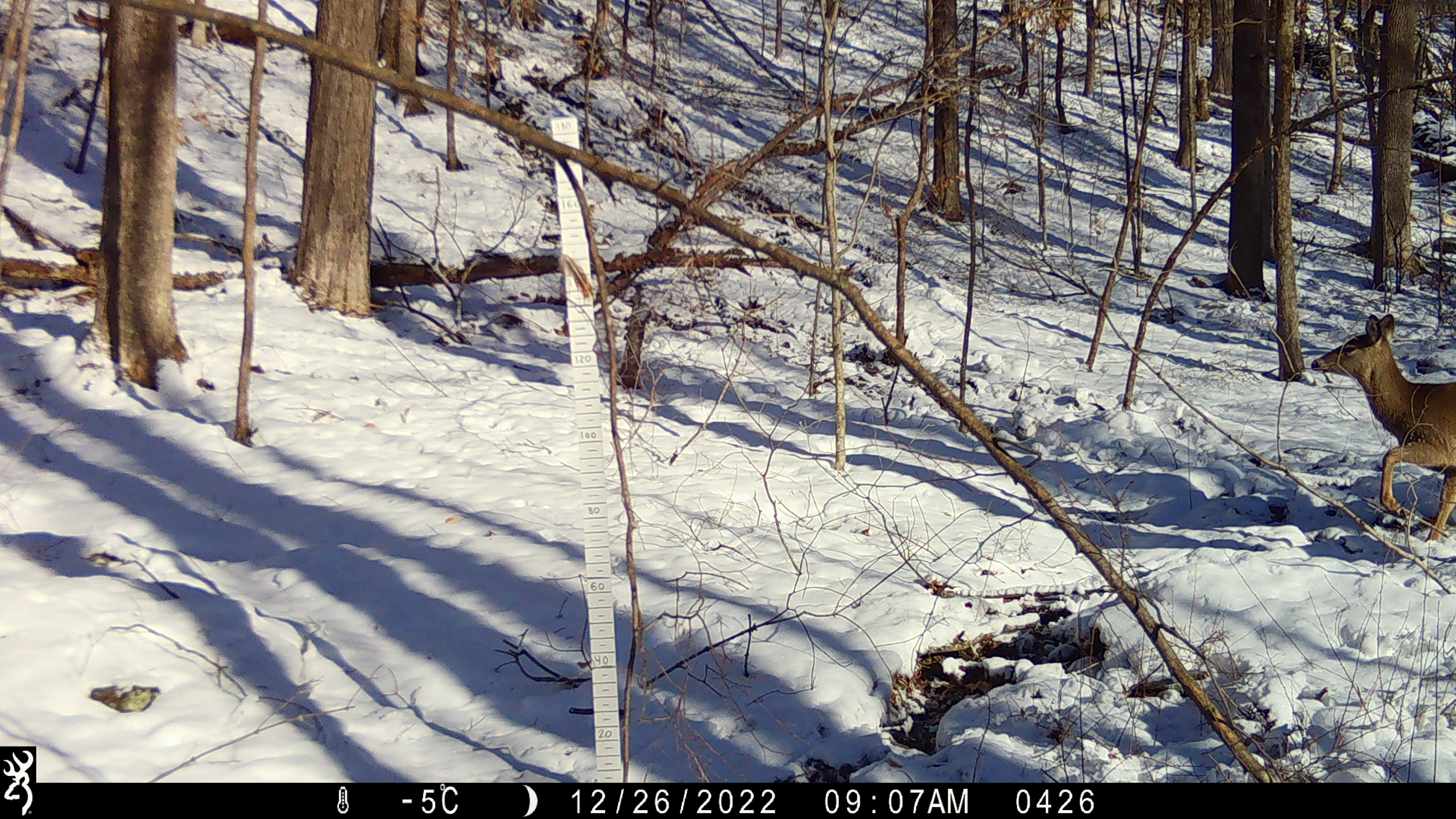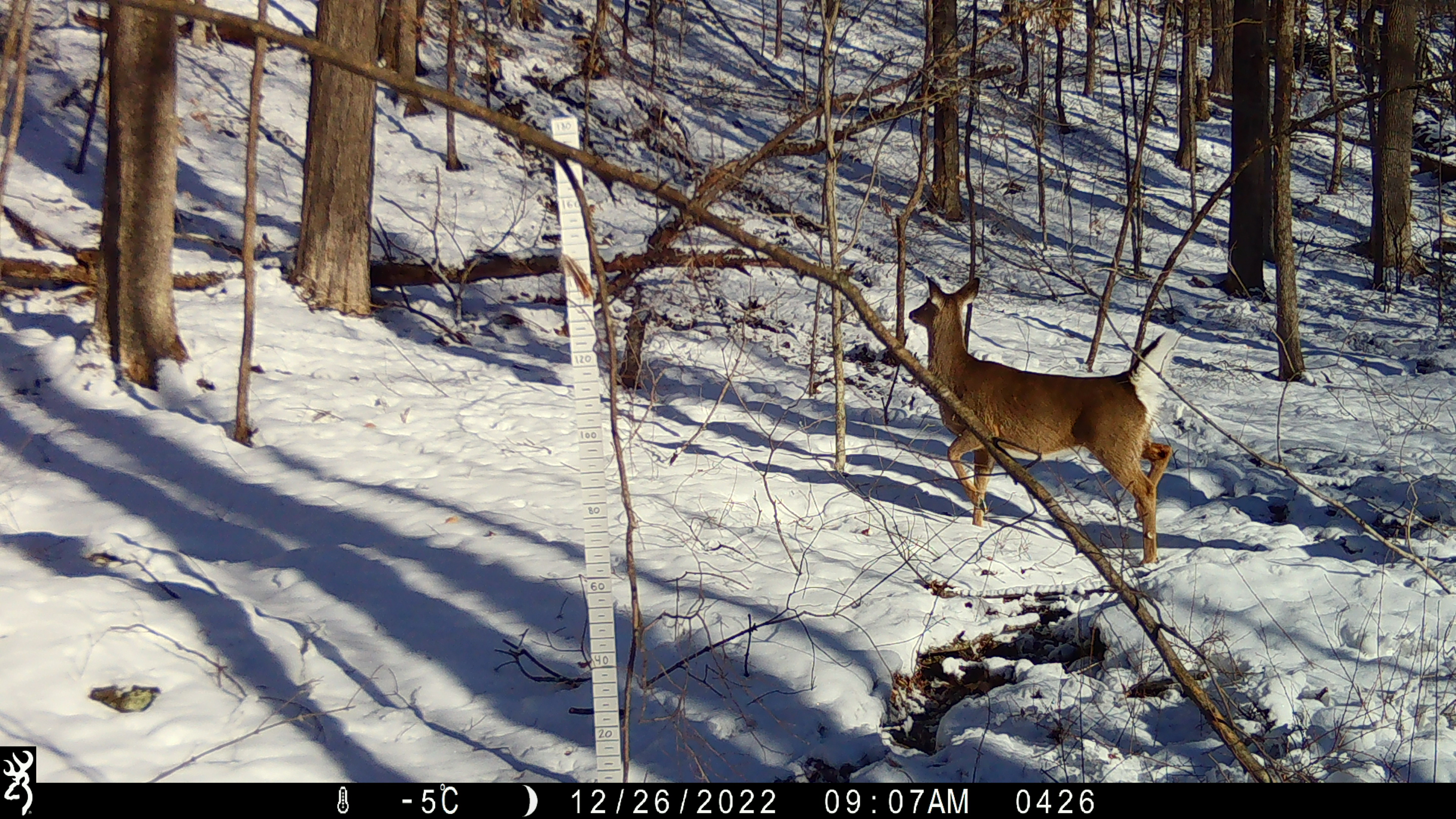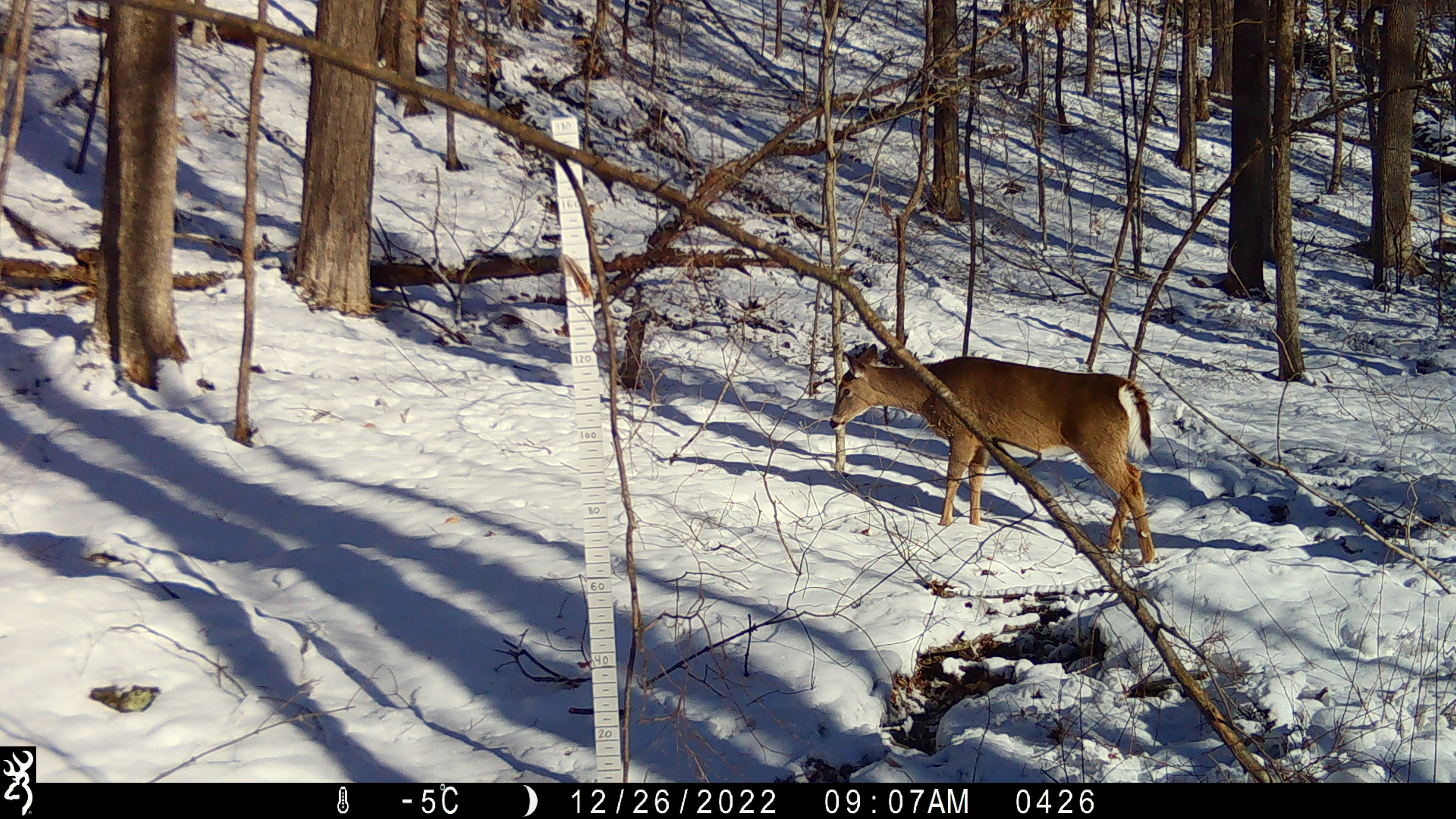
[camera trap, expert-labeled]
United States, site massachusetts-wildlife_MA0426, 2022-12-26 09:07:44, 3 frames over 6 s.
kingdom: Animalia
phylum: Chordata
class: Mammalia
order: Artiodactyla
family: Cervidae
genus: Odocoileus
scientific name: Odocoileus virginianus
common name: white-tailed deer